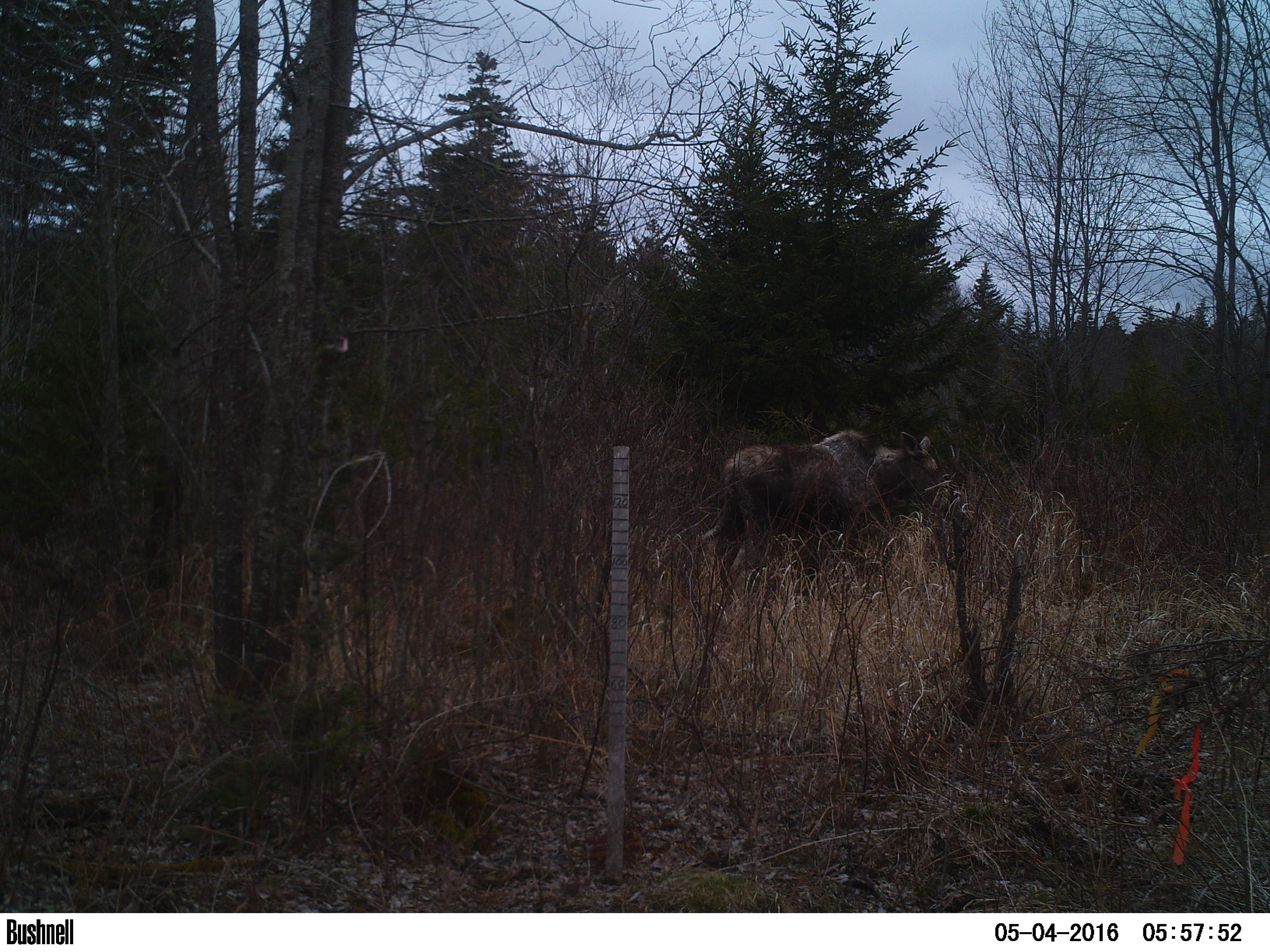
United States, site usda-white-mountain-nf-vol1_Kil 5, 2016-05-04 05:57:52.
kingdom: Animalia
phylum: Chordata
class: Mammalia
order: Artiodactyla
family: Cervidae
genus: Alces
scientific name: Alces alces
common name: moose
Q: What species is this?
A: Moose (Alces alces).